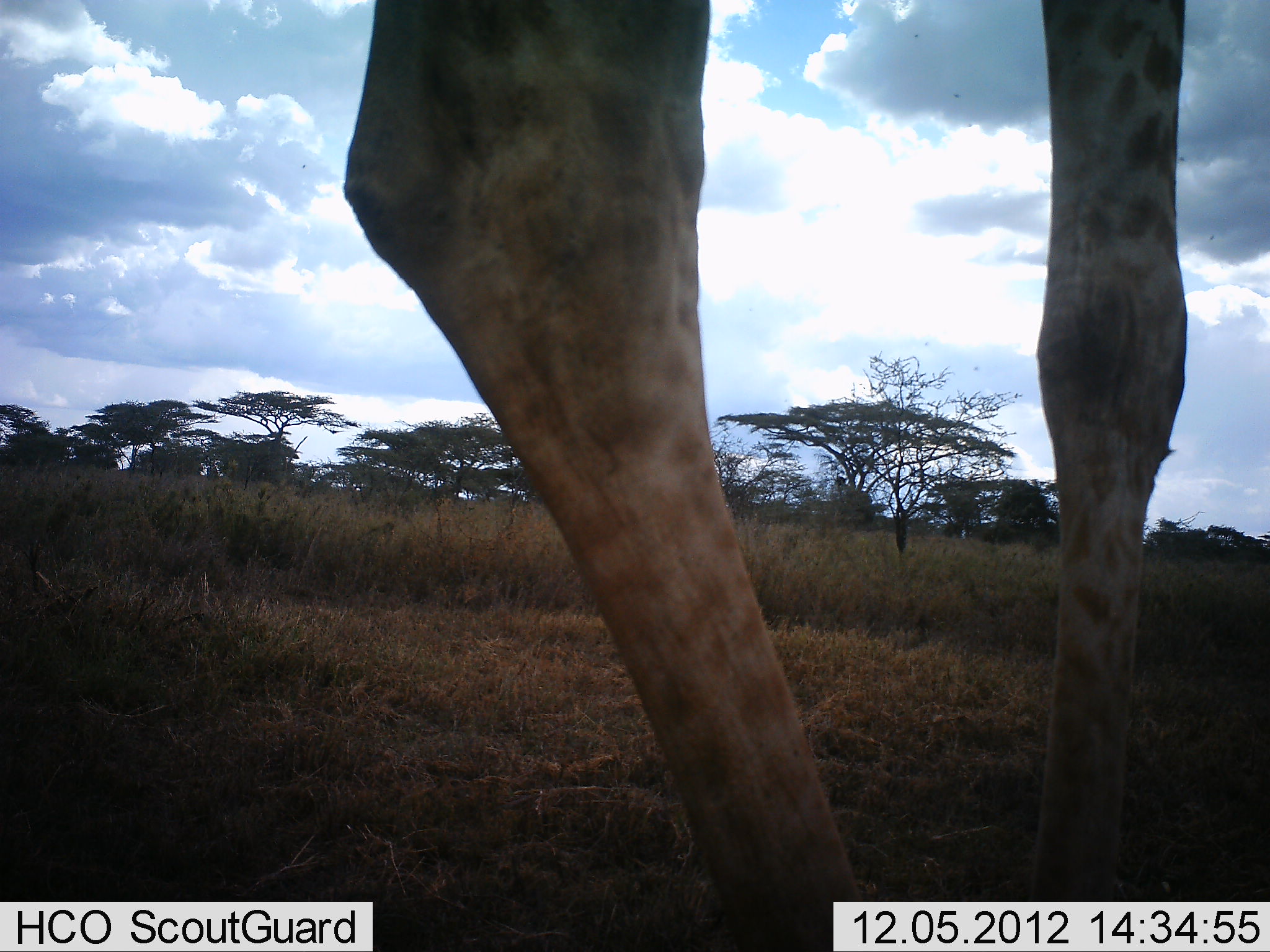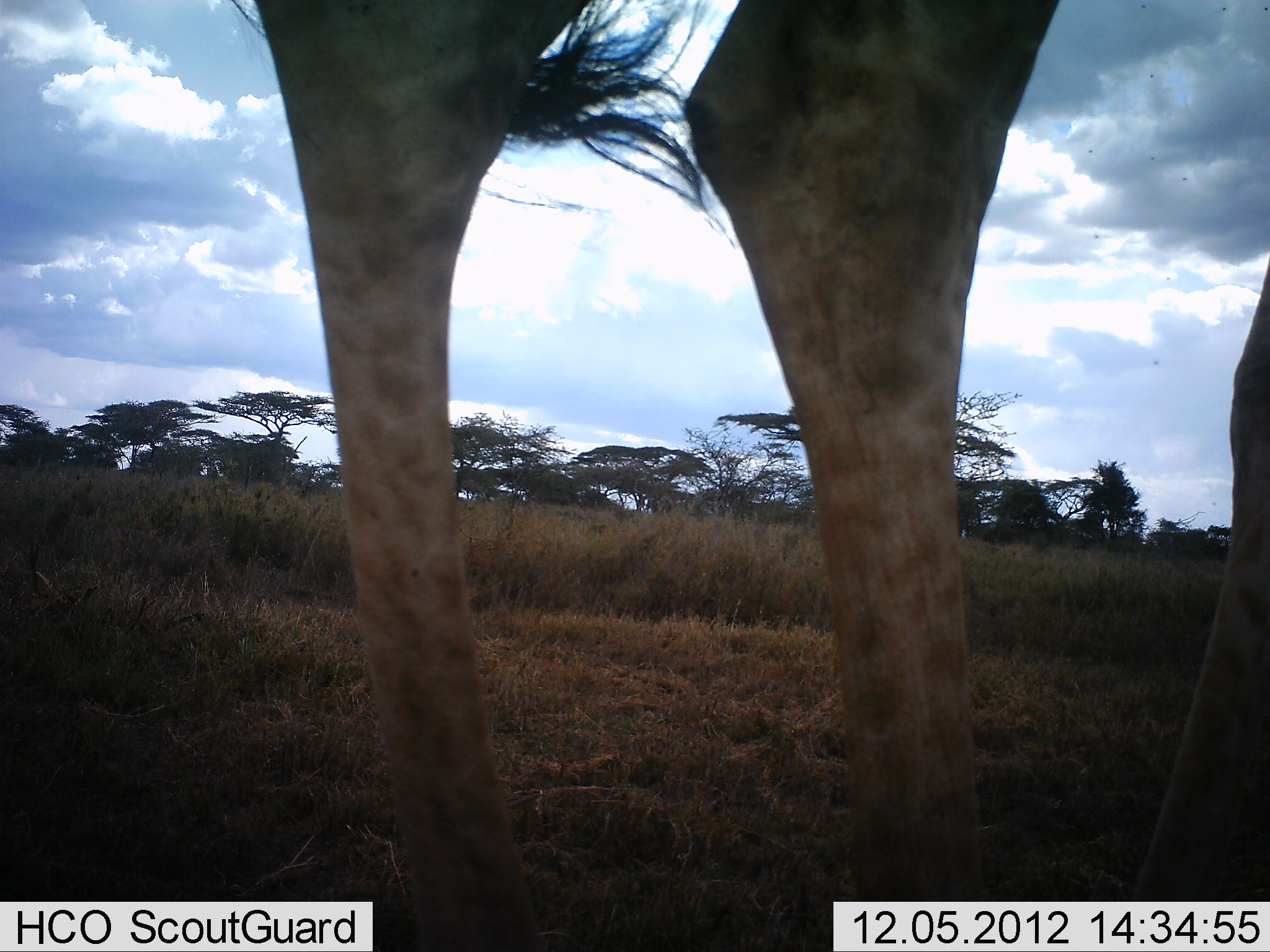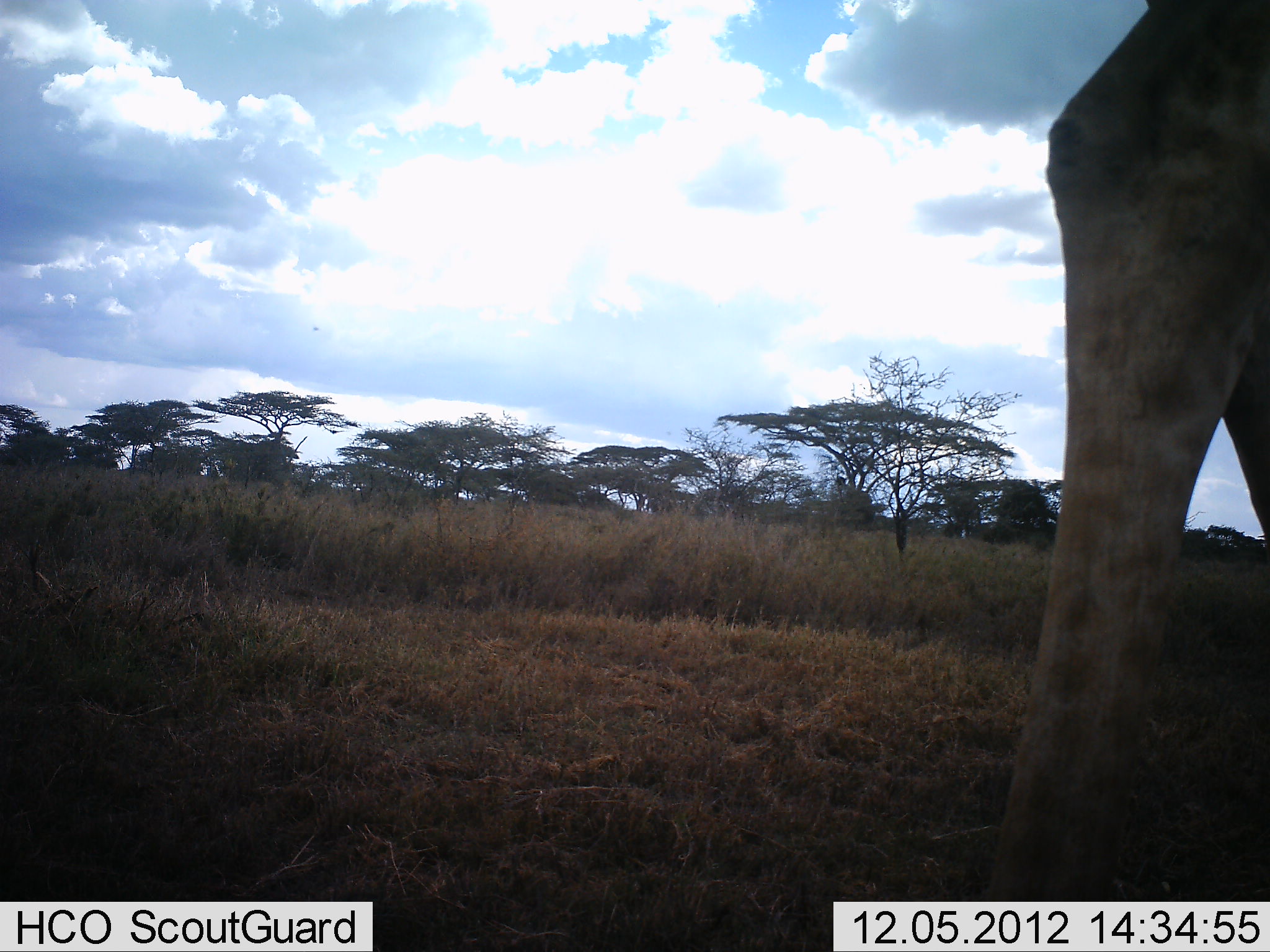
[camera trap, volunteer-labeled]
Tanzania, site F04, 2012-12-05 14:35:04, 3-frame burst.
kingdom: Animalia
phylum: Chordata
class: Mammalia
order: Artiodactyla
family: Giraffidae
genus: Giraffa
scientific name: Giraffa camelopardalis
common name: giraffe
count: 1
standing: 30%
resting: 0%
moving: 75%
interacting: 0%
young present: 0%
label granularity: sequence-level